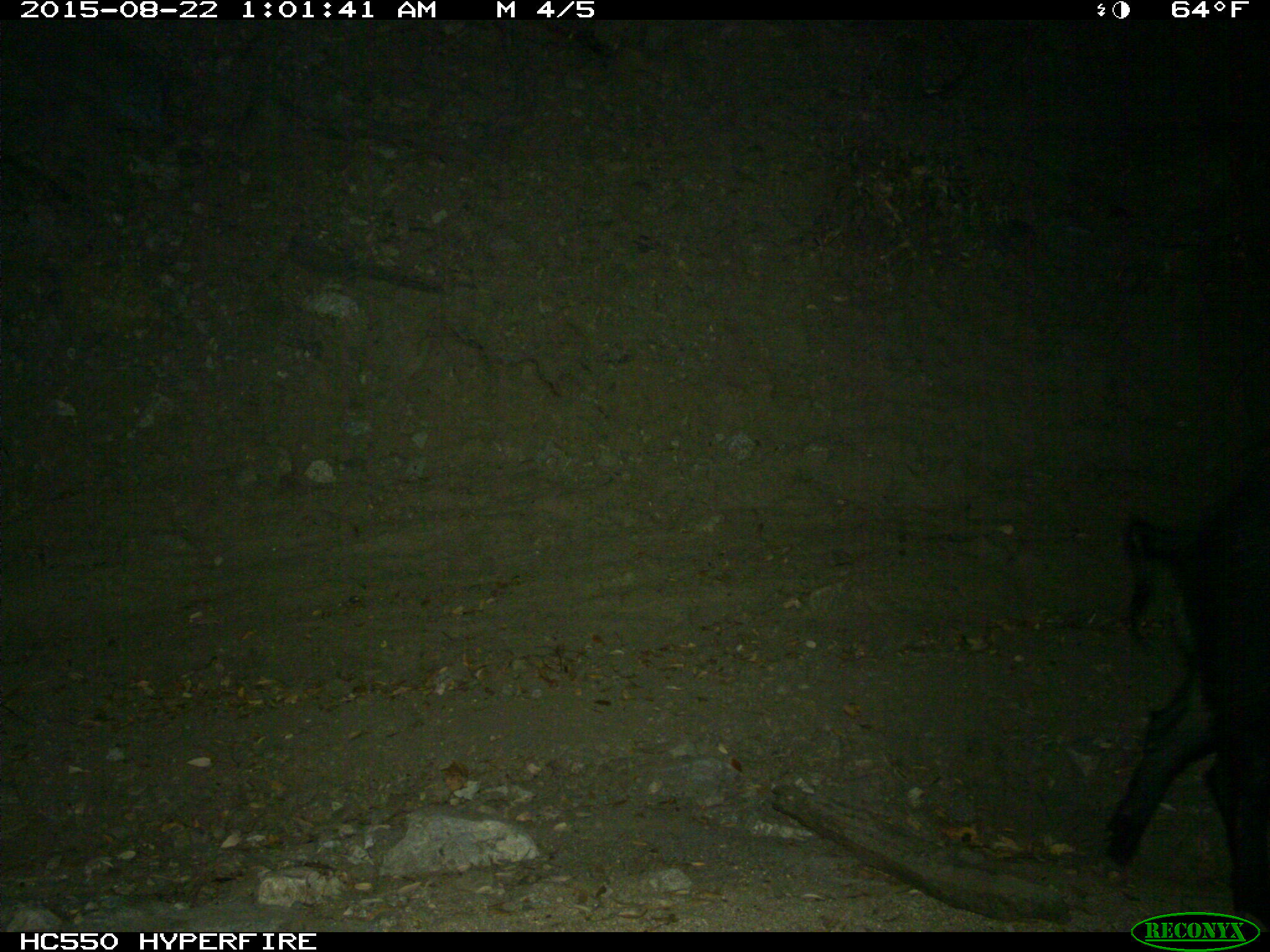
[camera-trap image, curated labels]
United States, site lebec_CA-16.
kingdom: Animalia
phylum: Chordata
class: Mammalia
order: Artiodactyla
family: Suidae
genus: Sus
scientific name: Sus scrofa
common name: wild boar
Sus scrofa (wild boar).